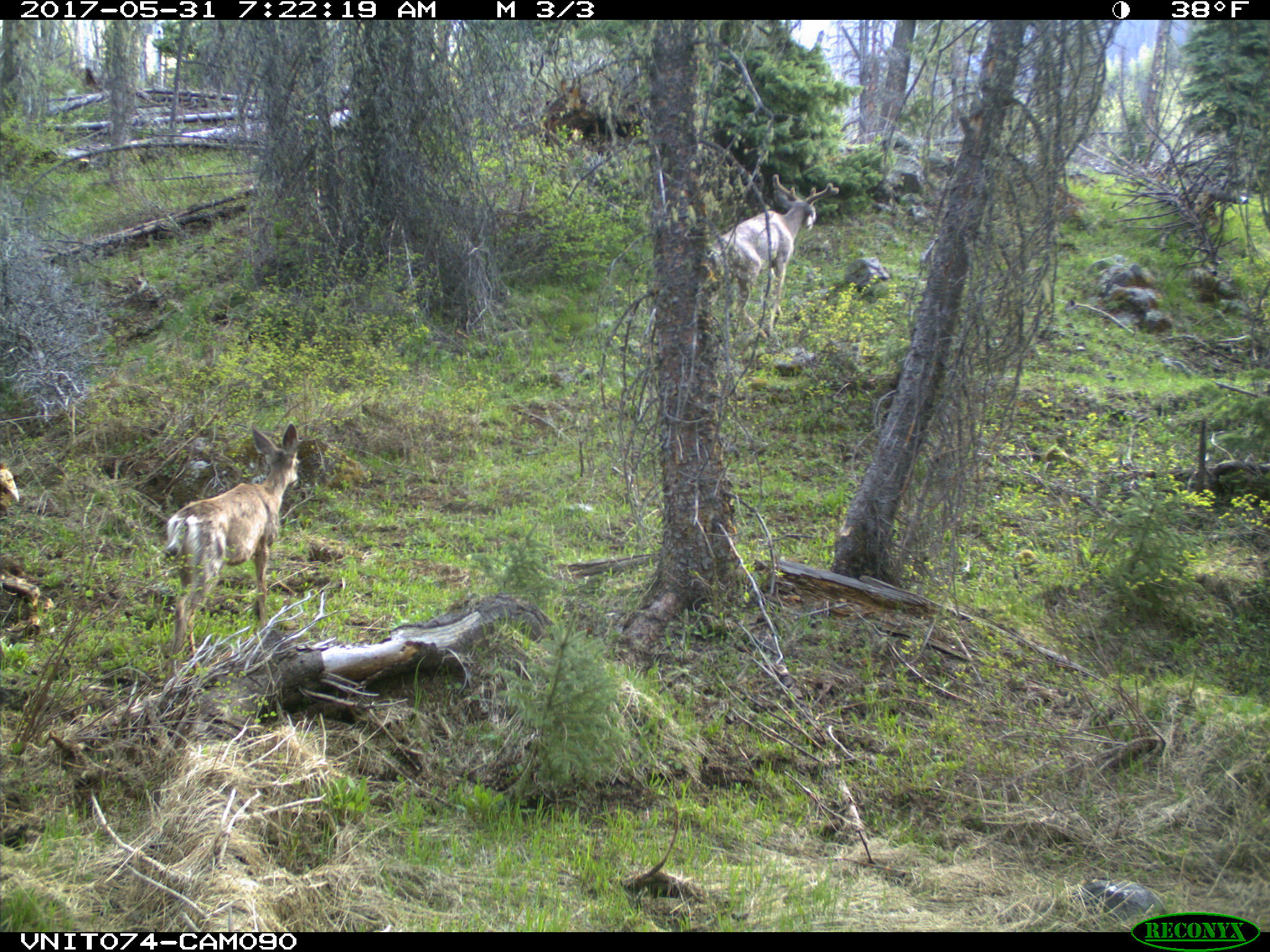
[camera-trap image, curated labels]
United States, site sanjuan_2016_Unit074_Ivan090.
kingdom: Animalia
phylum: Chordata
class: Mammalia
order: Artiodactyla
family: Cervidae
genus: Odocoileus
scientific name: Odocoileus hemionus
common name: mule deer